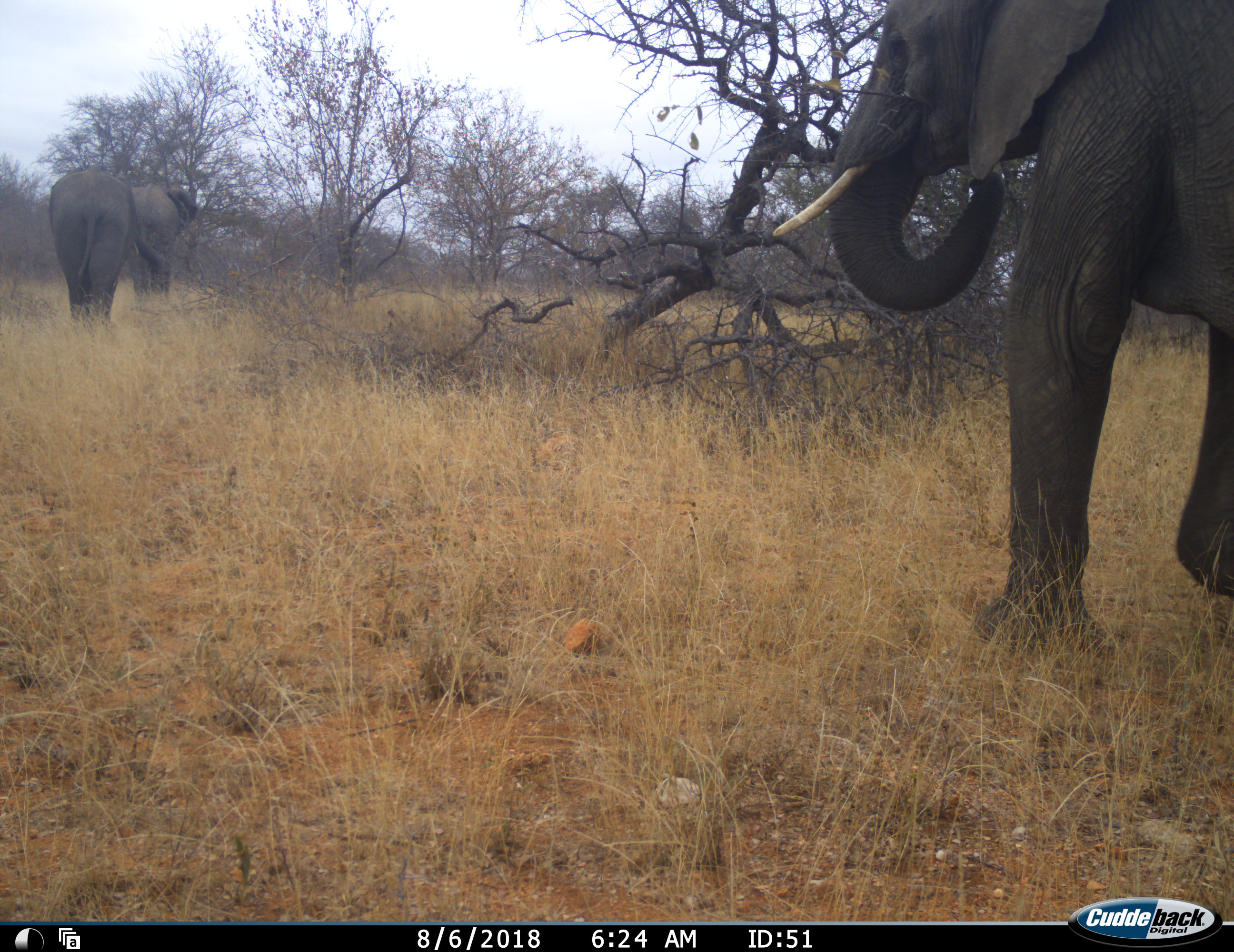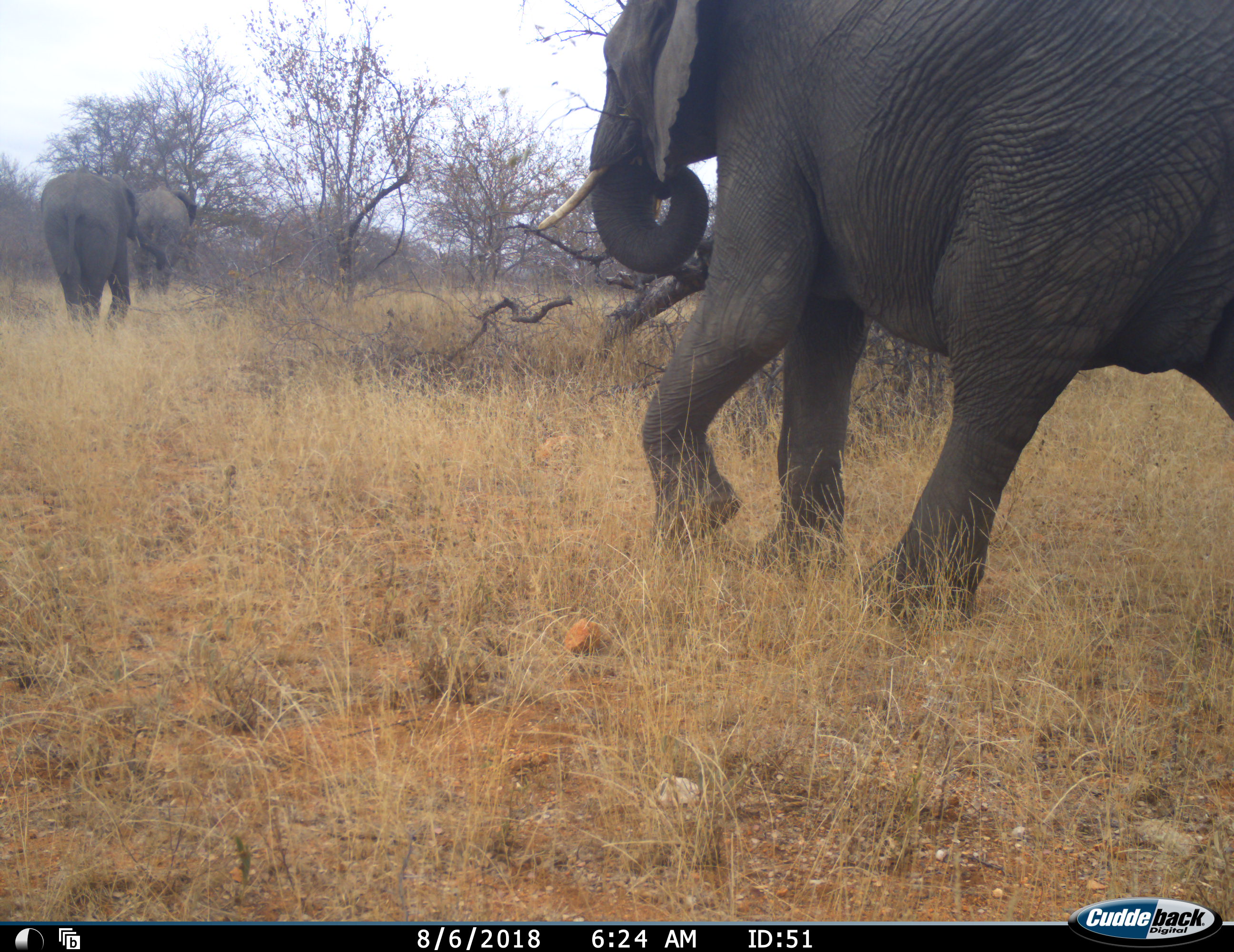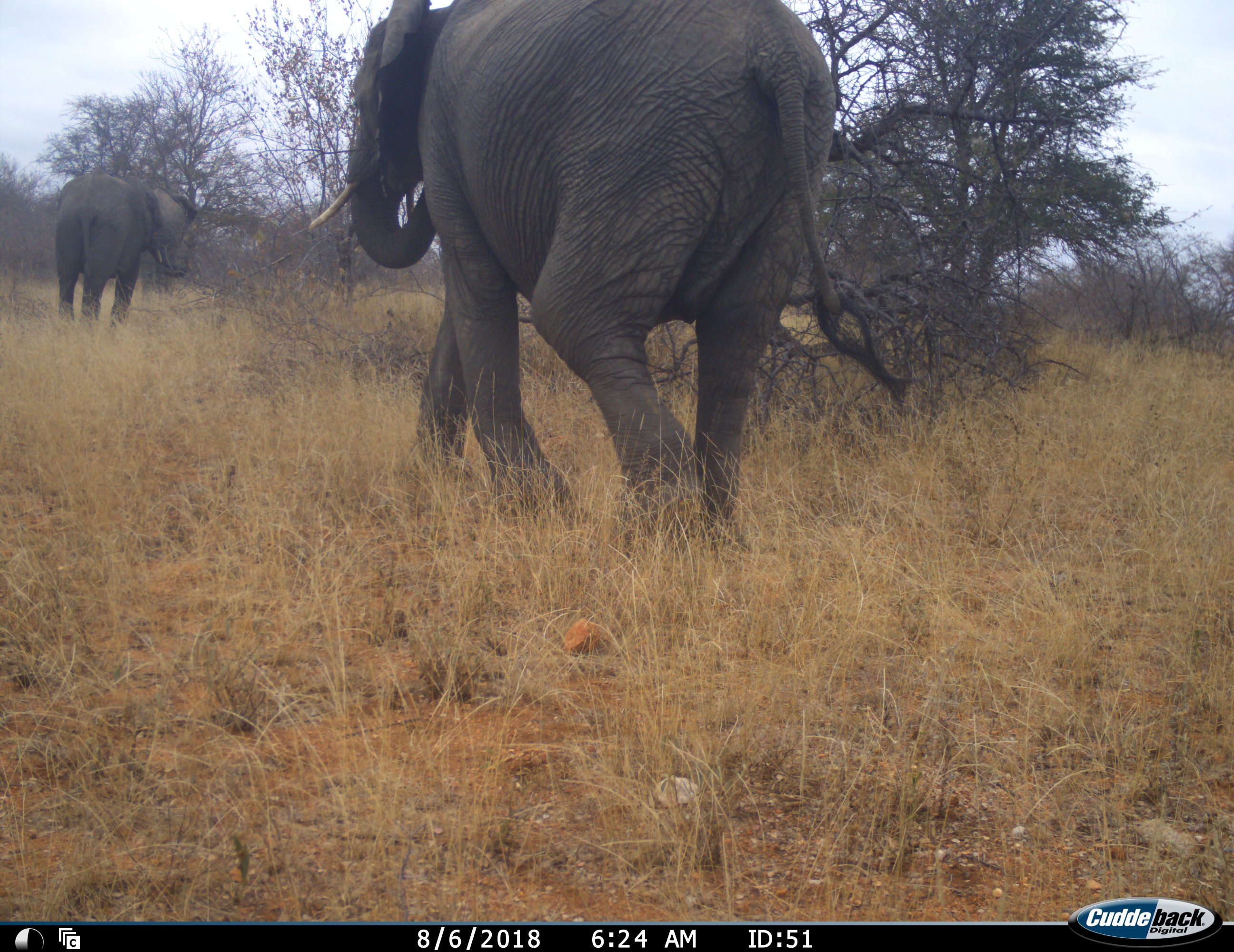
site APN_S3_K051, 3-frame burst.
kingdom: Animalia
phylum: Chordata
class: Mammalia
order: Proboscidea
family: Elephantidae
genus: Loxodonta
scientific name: Loxodonta africana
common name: african bush elephant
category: elephant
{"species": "elephant (african bush elephant) (Loxodonta africana)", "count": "3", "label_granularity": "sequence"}